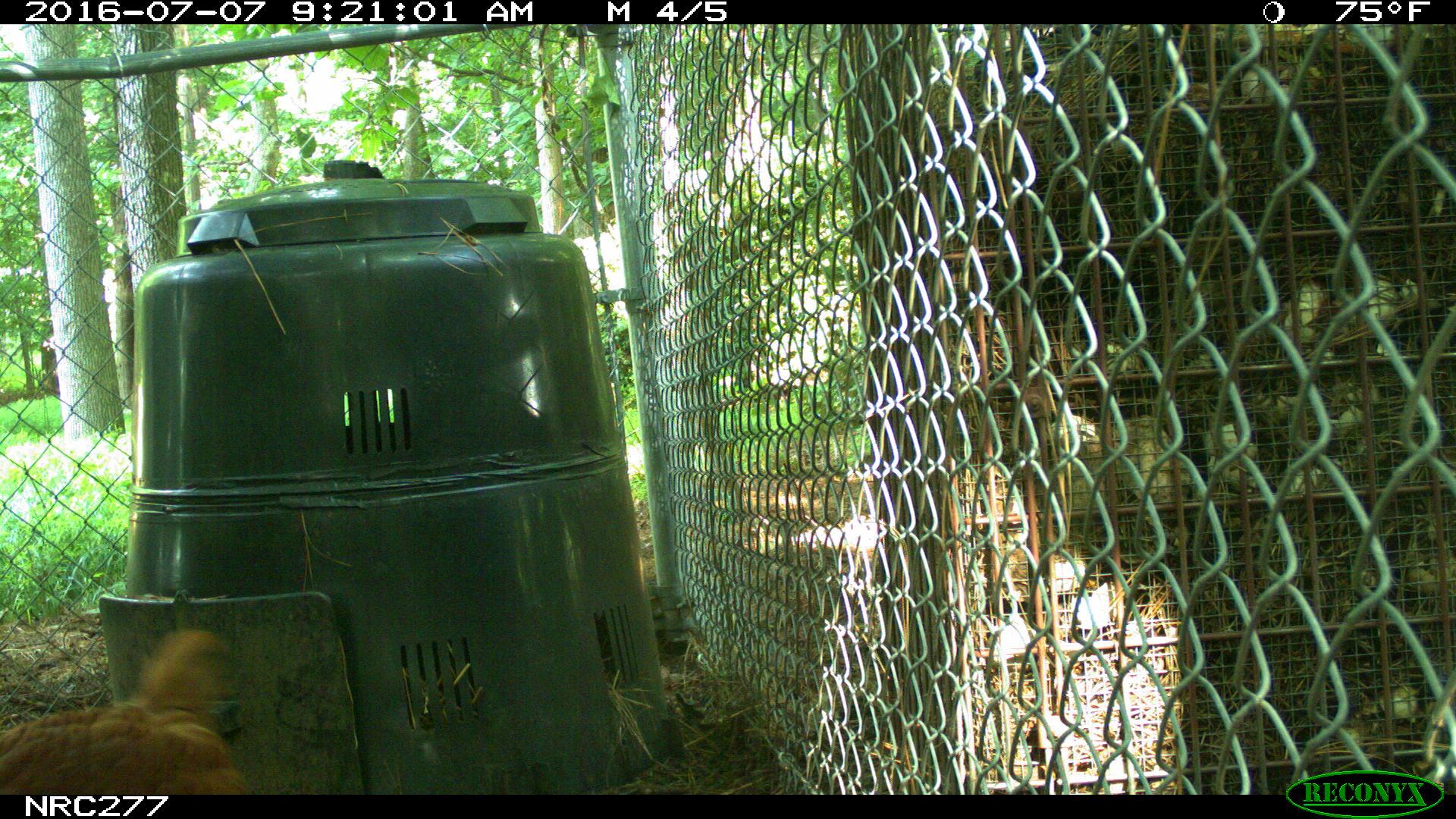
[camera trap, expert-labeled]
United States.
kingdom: Animalia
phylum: Chordata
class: Aves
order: Galliformes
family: Phasianidae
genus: Gallus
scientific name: Gallus gallus domesticus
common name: domestic chicken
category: Chicken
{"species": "Chicken (domestic chicken) (Gallus gallus domesticus)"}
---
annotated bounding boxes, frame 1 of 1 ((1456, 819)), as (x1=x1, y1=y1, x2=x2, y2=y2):
Chicken: (x1=2, y1=629, x2=242, y2=797)